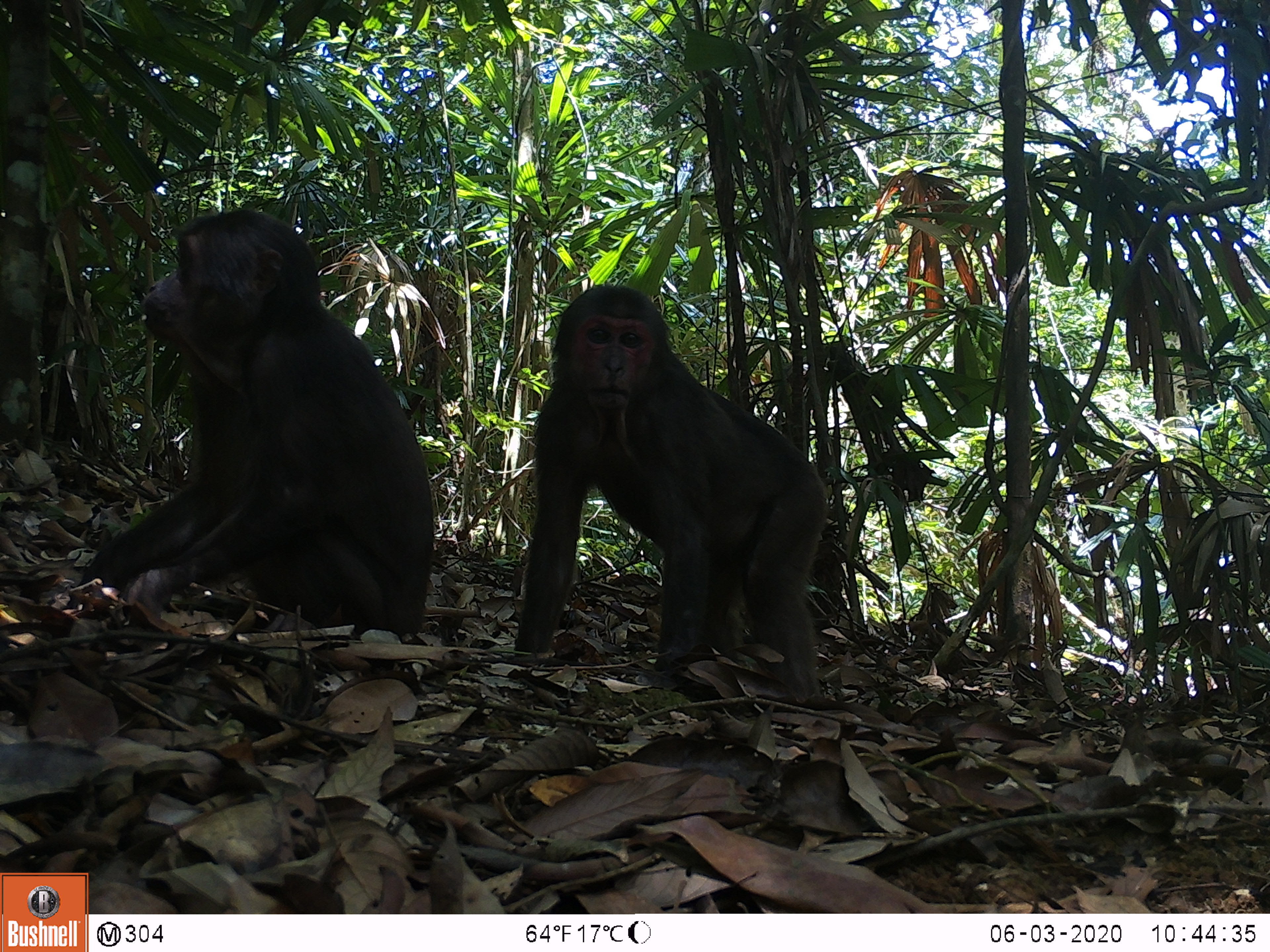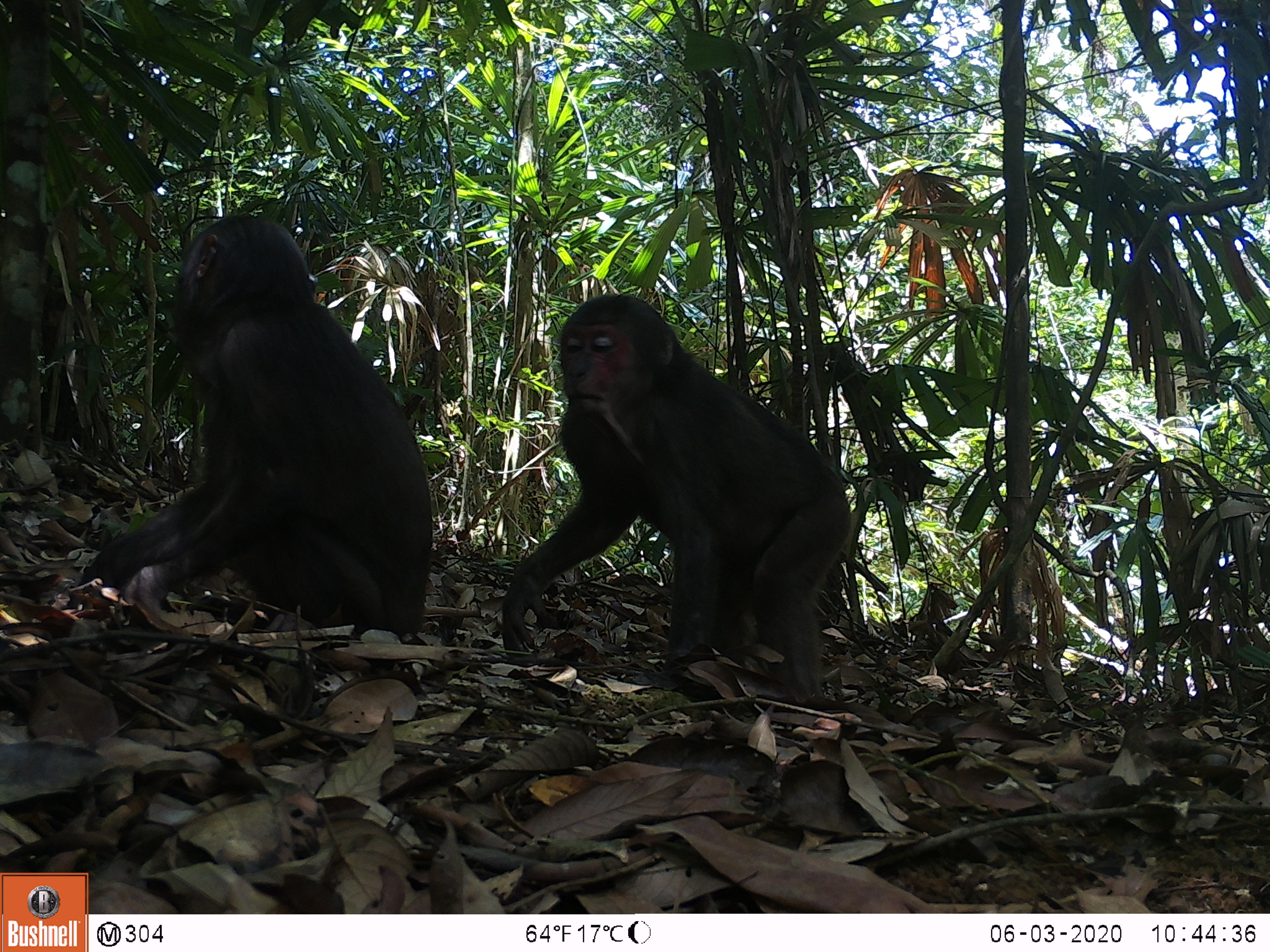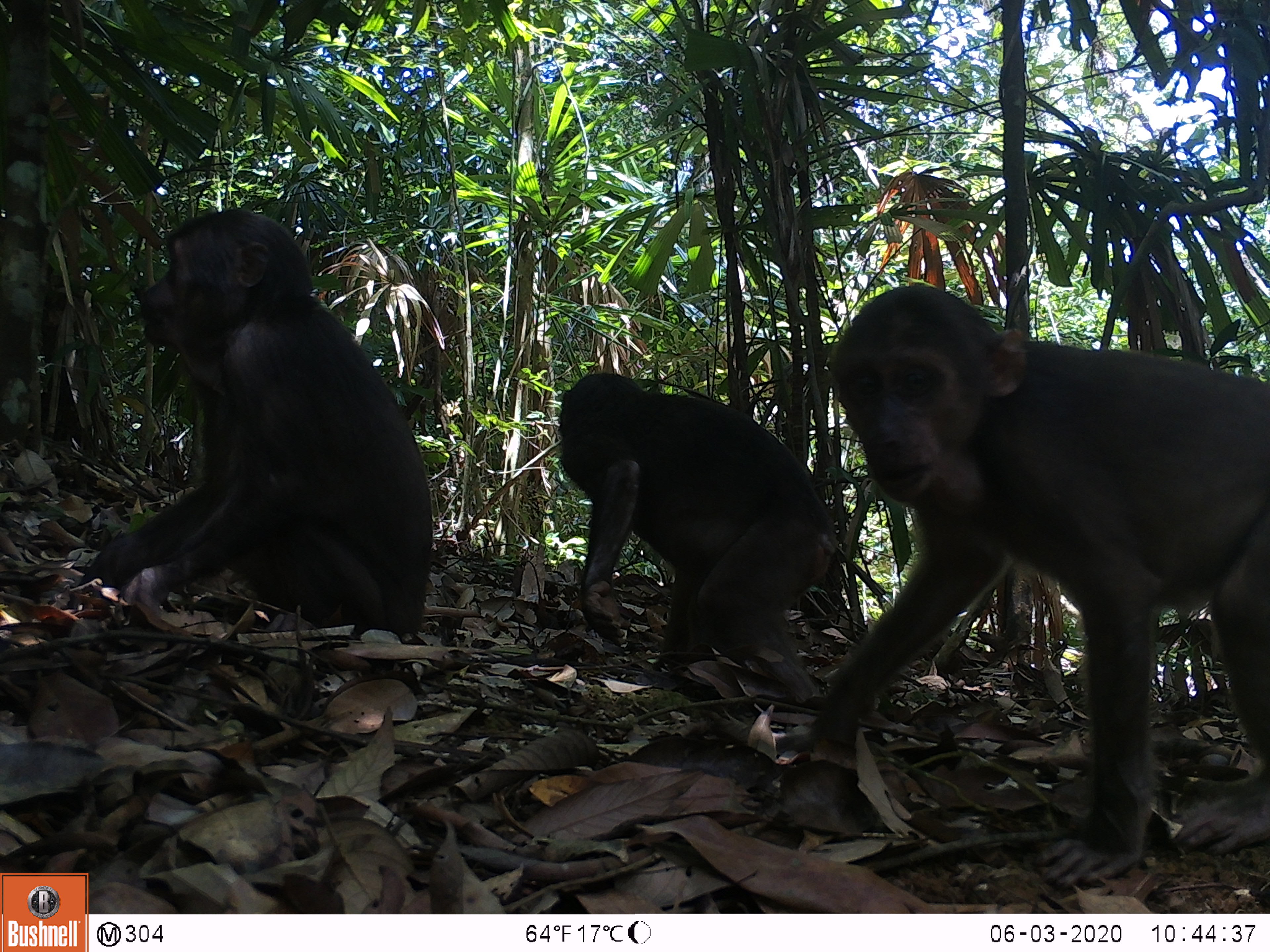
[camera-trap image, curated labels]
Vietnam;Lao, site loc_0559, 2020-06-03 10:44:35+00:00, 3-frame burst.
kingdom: Animalia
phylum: Chordata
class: Mammalia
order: Primates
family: Cercopithecidae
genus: Macaca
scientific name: Macaca arctoides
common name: stump-tailed macaque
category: stump tailed macaque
Stump tailed macaque (stump-tailed macaque) (Macaca arctoides). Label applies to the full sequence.